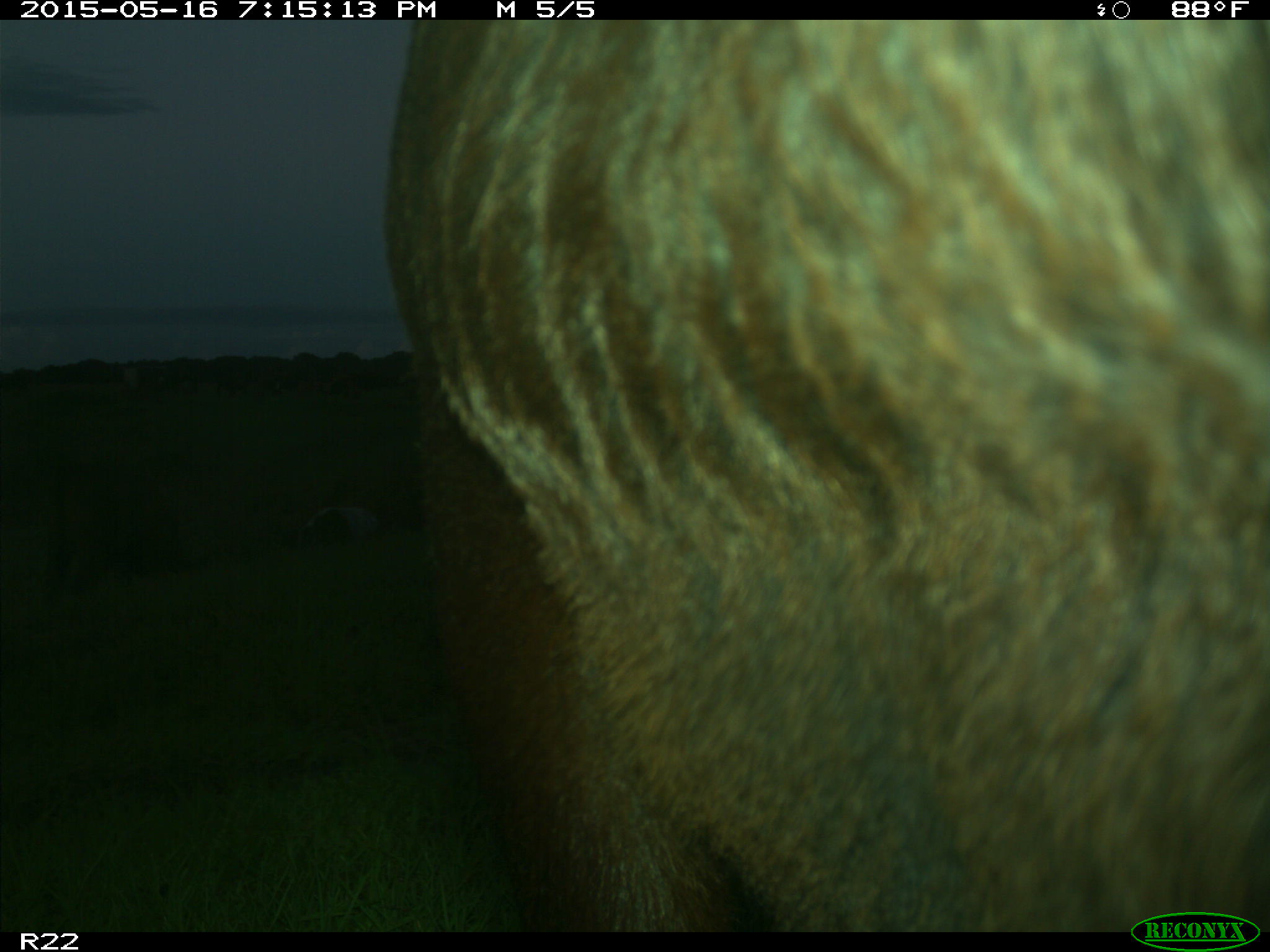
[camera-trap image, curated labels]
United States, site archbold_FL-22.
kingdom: Animalia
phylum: Chordata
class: Mammalia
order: Artiodactyla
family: Bovidae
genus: Bos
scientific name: Bos taurus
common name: domestic cow